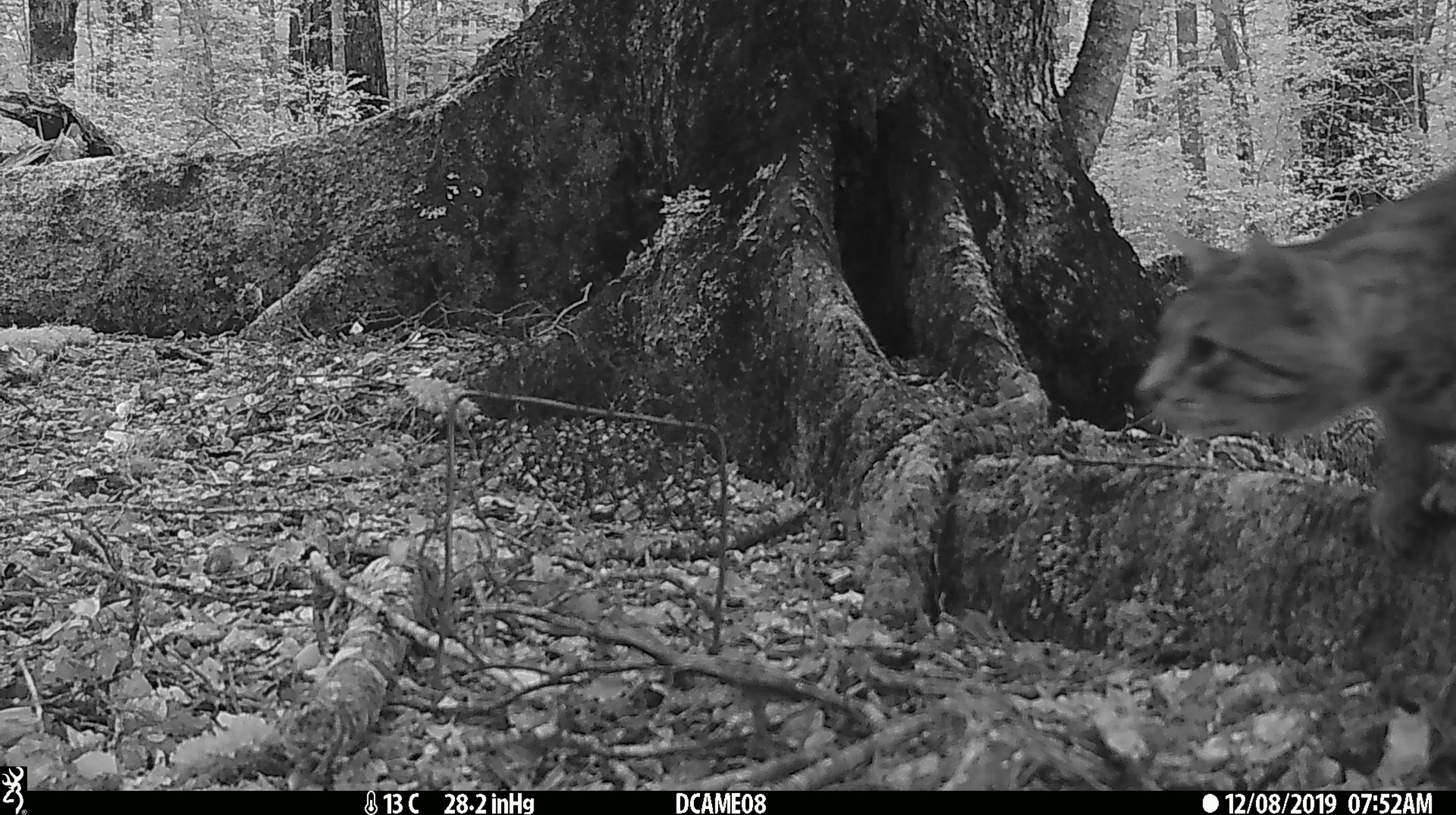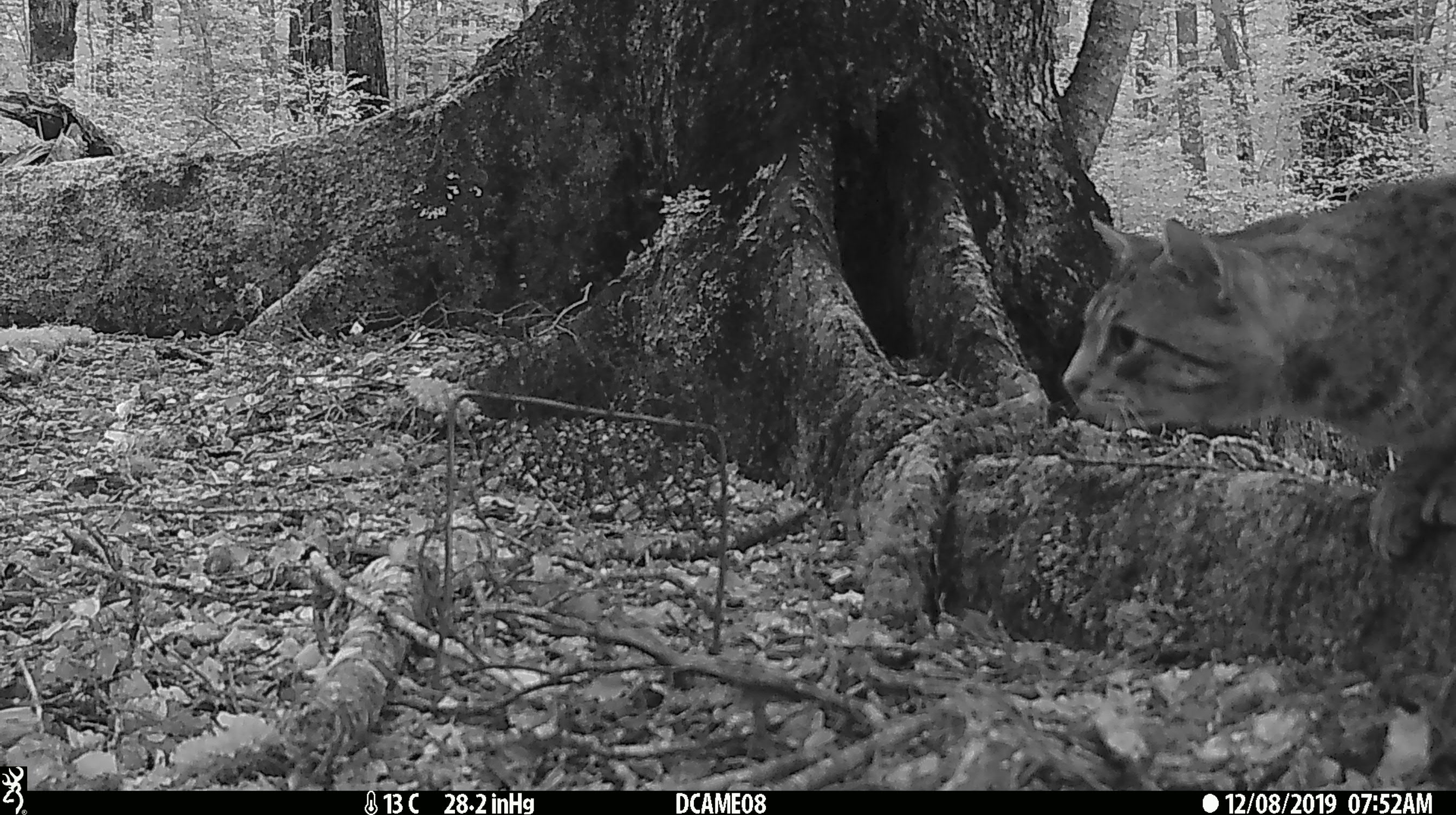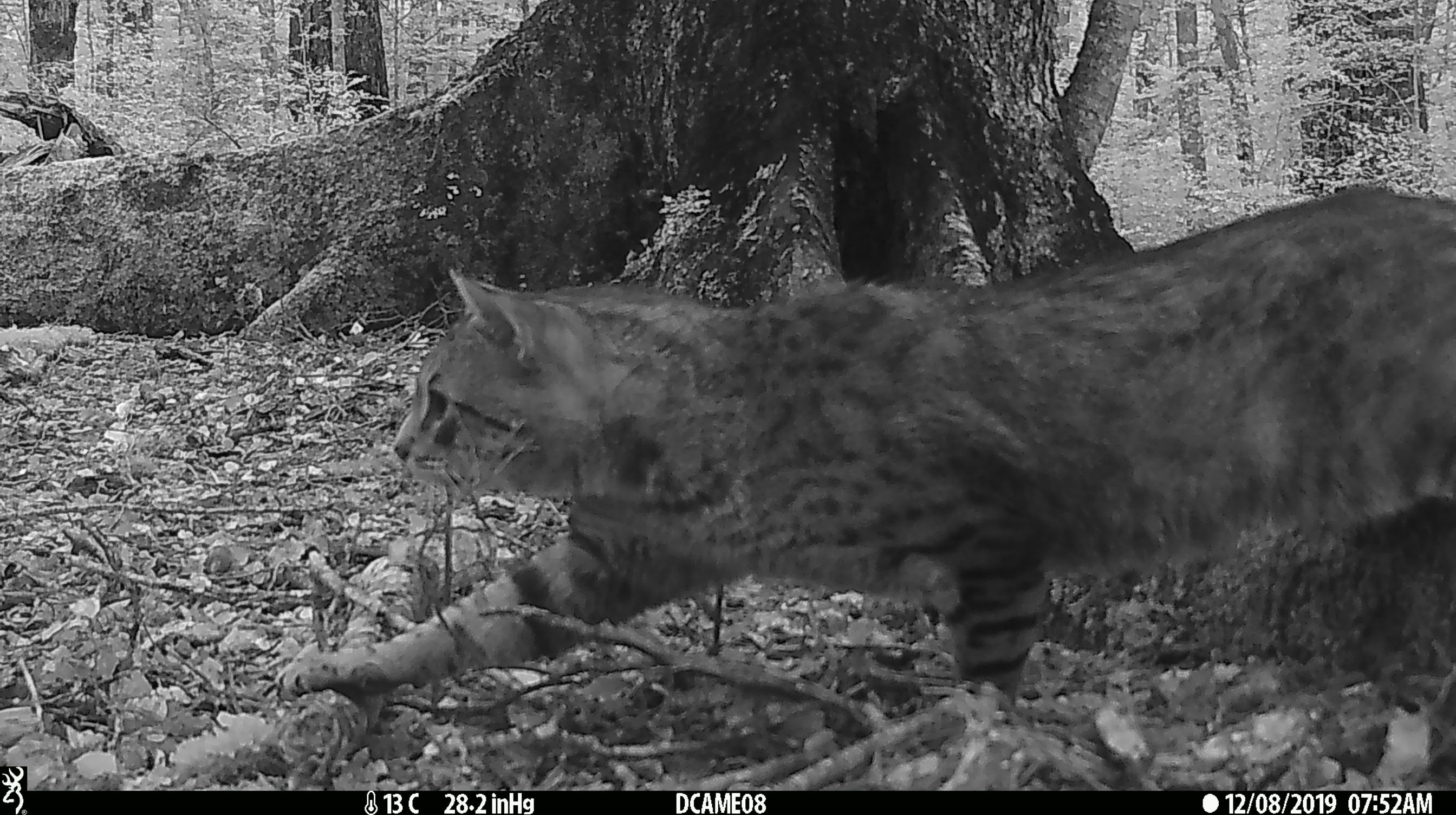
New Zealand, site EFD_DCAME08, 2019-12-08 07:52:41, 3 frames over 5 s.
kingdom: Animalia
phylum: Chordata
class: Mammalia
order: Carnivora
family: Felidae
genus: Felis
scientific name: Felis catus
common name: domestic cat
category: cat